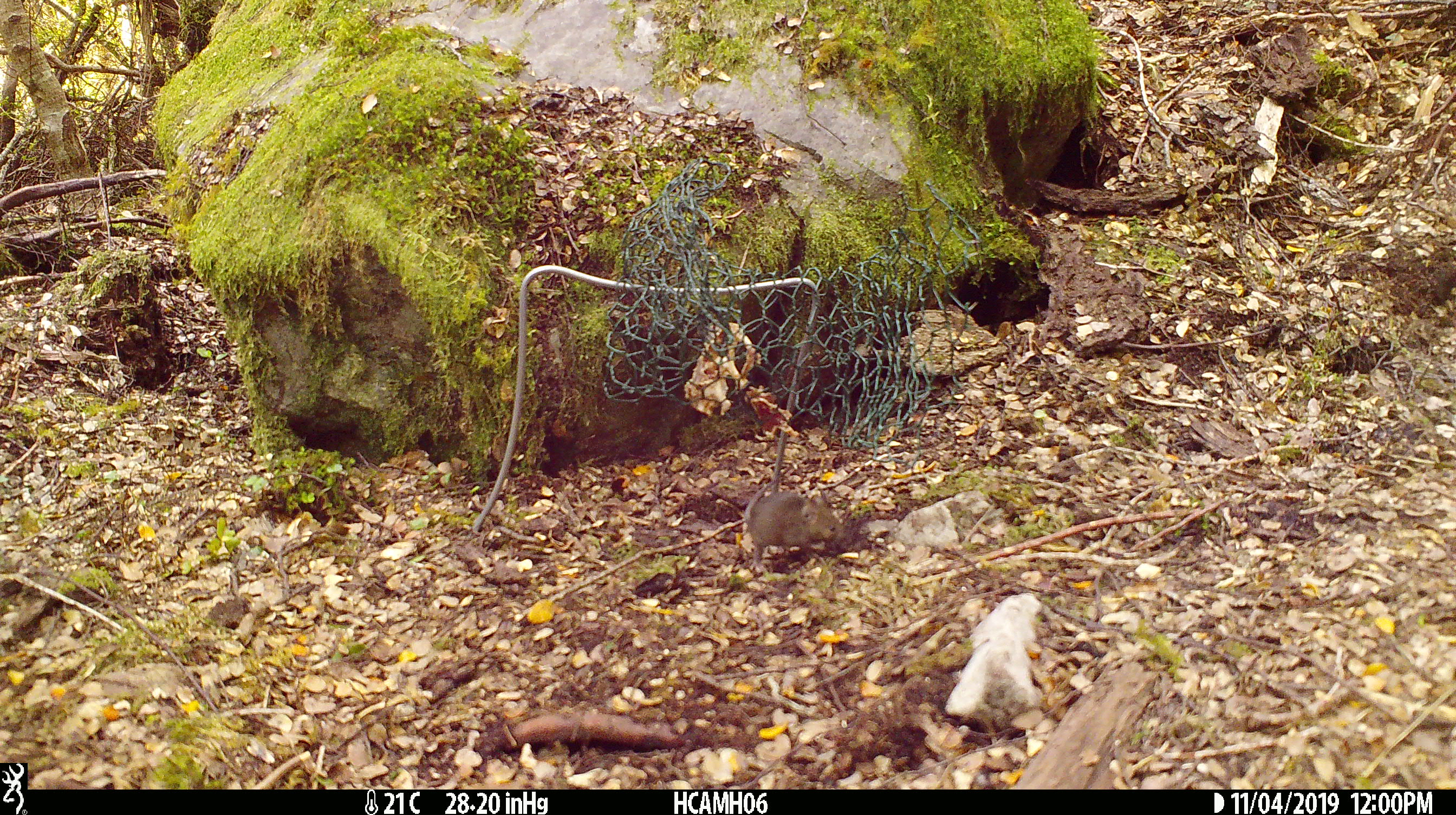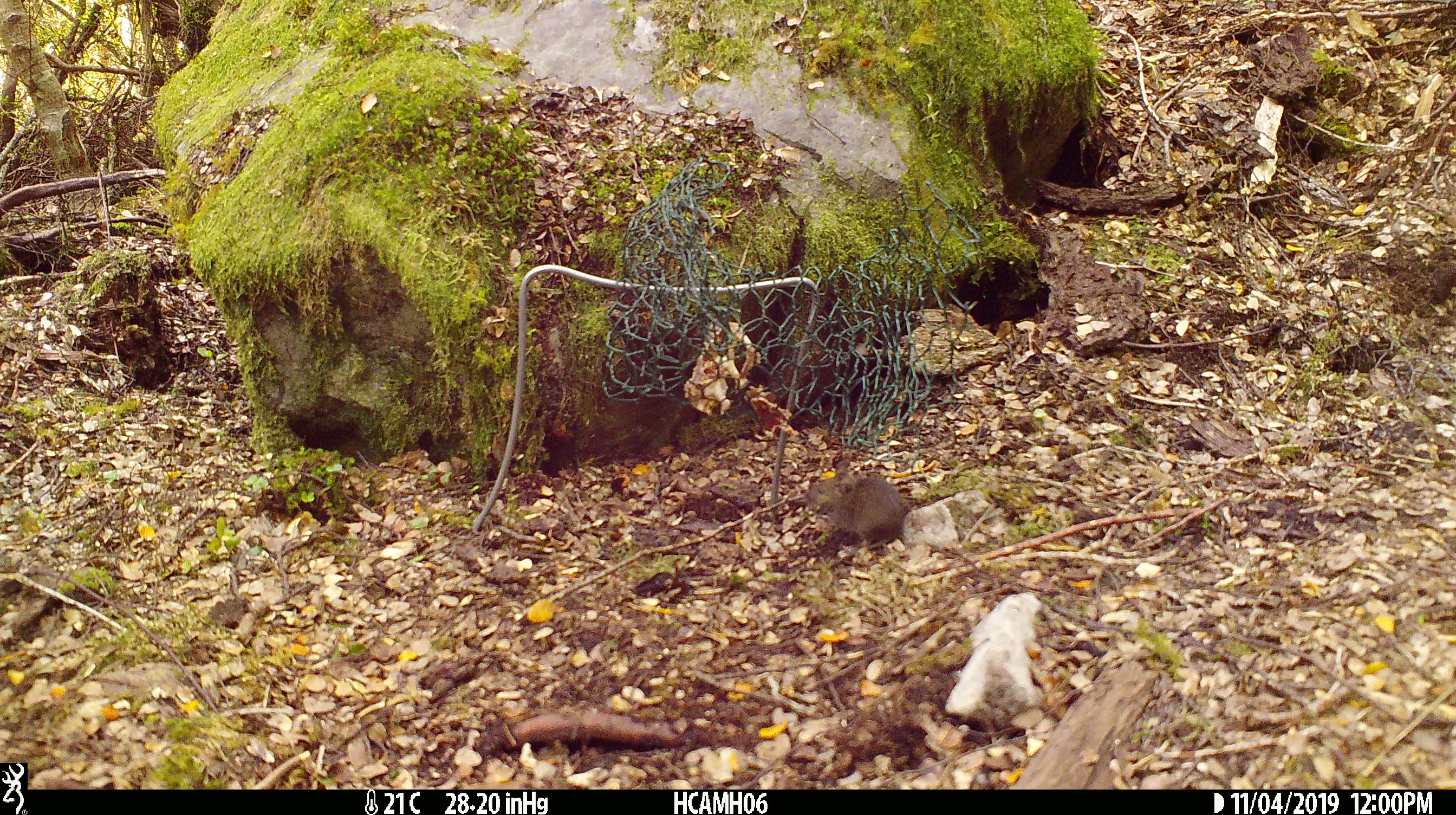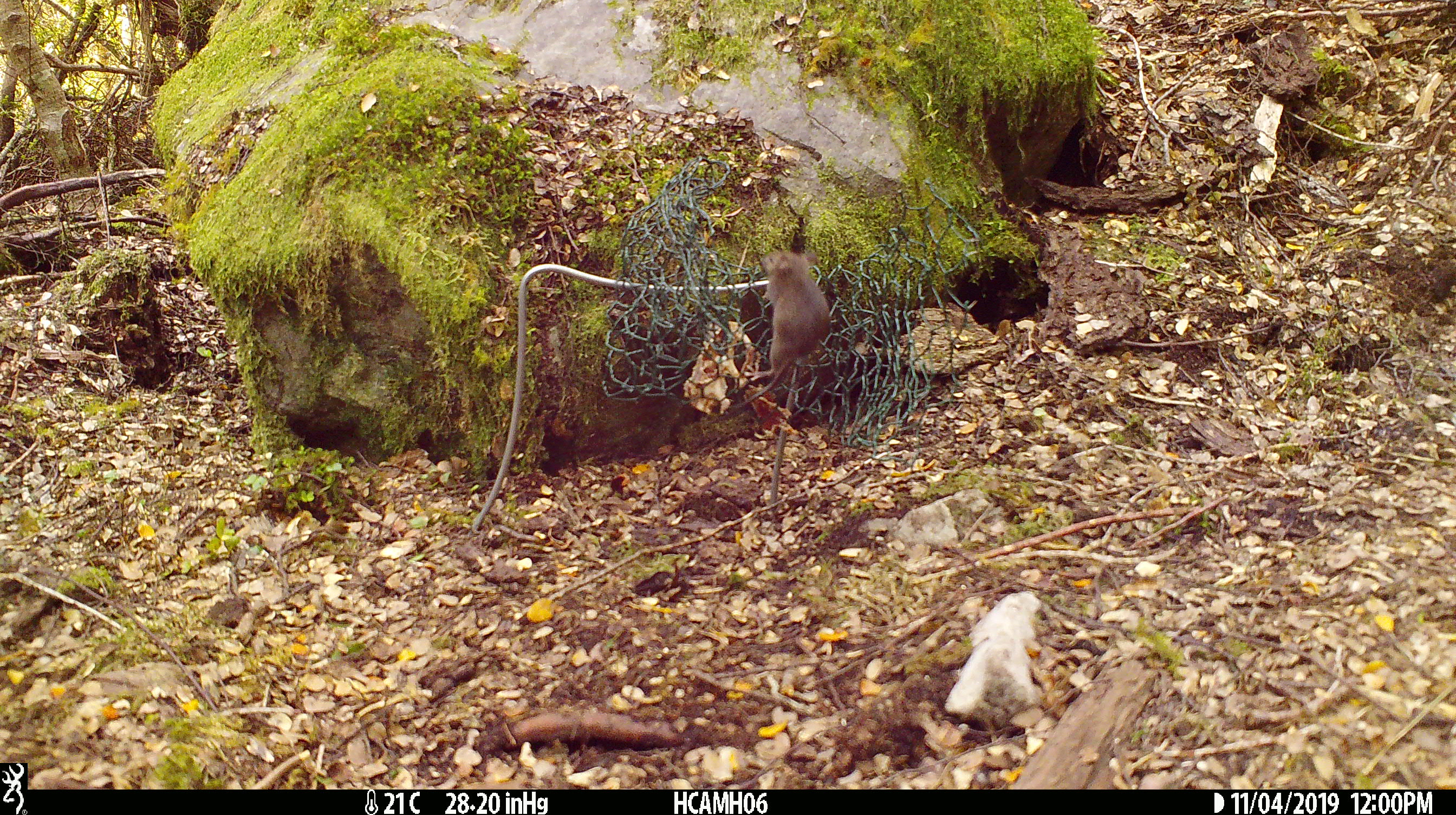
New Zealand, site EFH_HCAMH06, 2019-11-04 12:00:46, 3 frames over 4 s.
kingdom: Animalia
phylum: Chordata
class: Mammalia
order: Rodentia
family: Muridae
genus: Mus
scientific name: Mus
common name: mouse